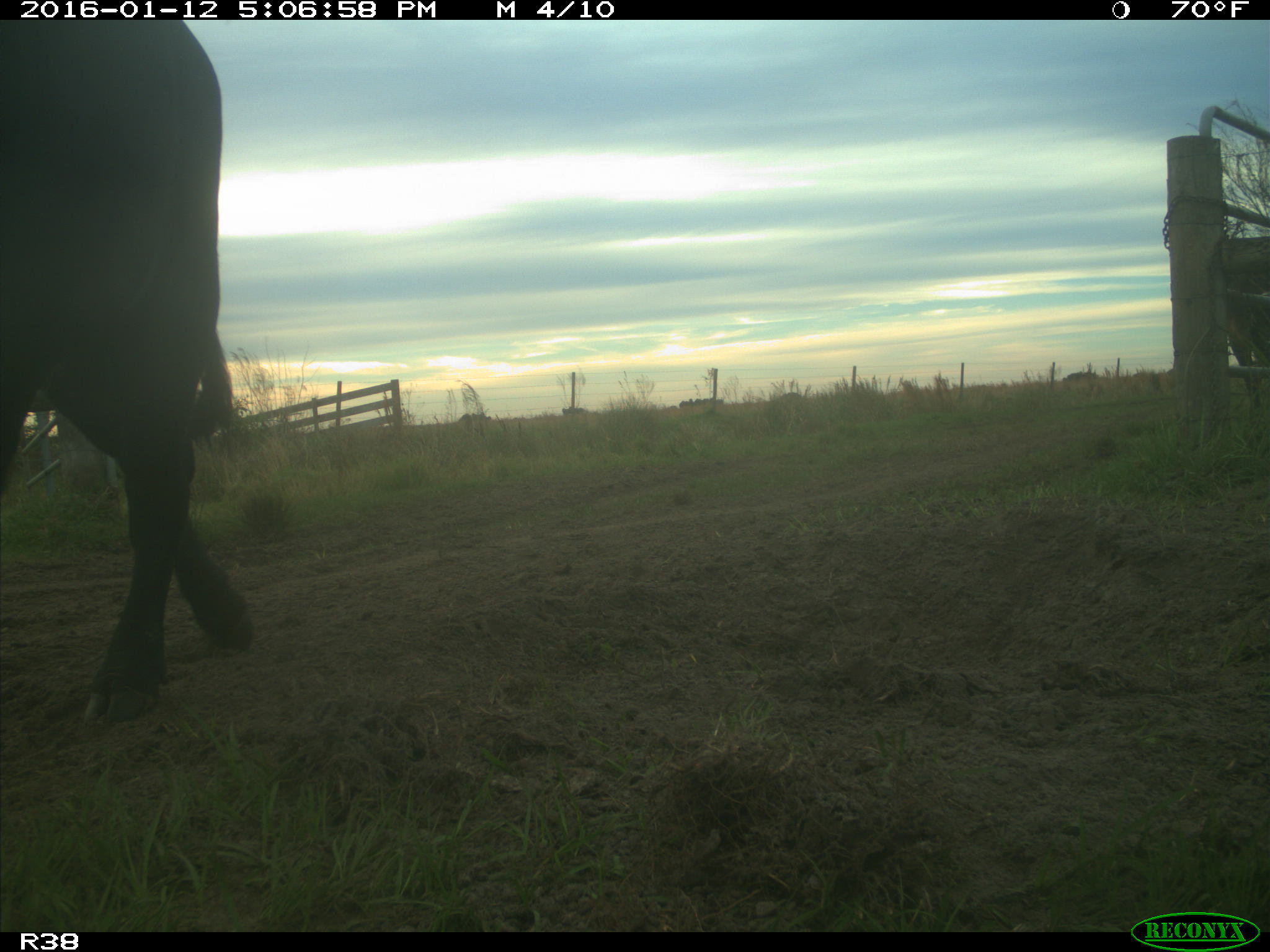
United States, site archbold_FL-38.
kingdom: Animalia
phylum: Chordata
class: Mammalia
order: Artiodactyla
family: Bovidae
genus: Bos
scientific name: Bos taurus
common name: domestic cow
Bos taurus (domestic cow).